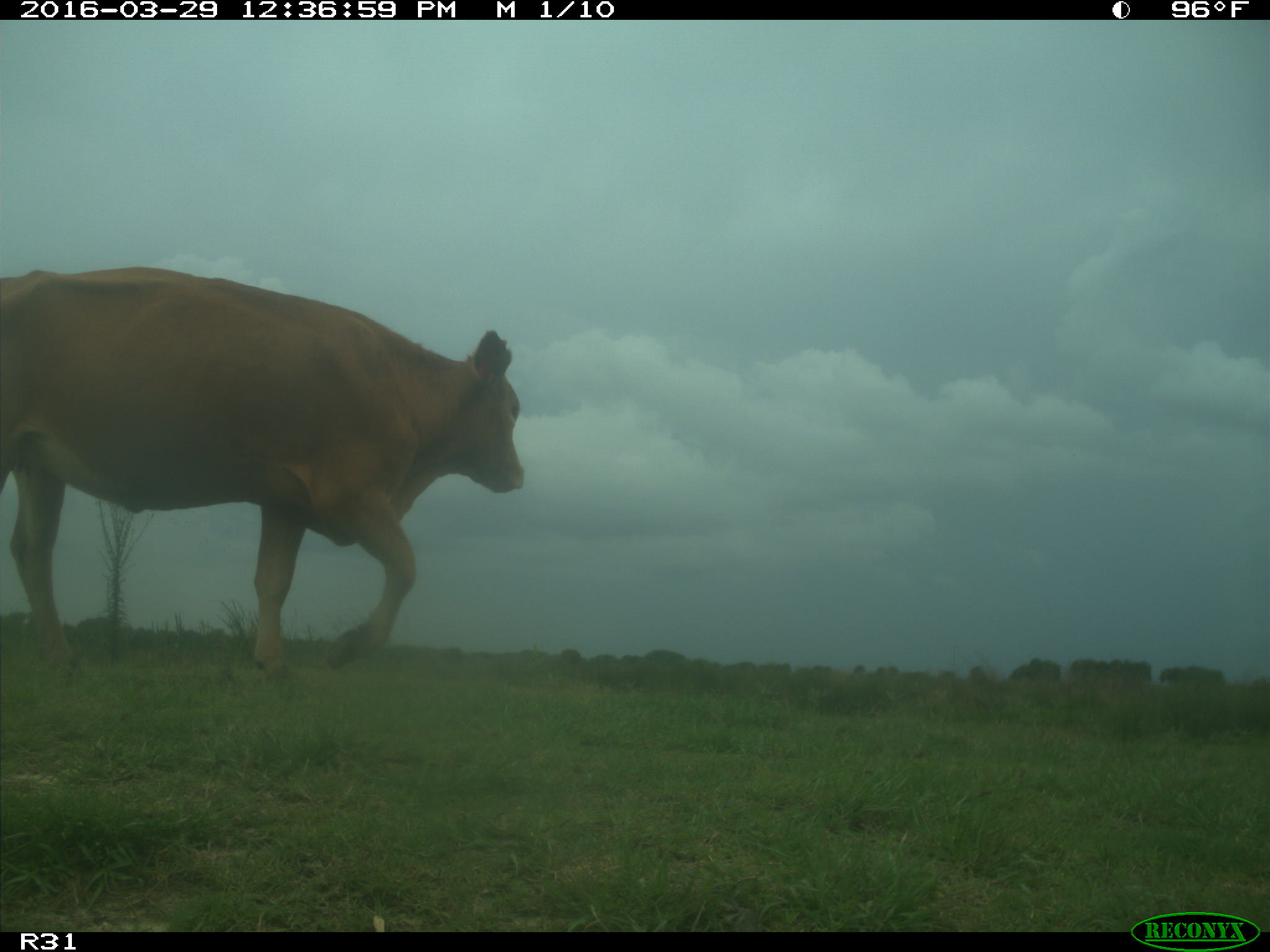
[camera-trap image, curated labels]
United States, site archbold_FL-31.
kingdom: Animalia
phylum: Chordata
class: Mammalia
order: Artiodactyla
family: Bovidae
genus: Bos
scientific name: Bos taurus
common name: domestic cow